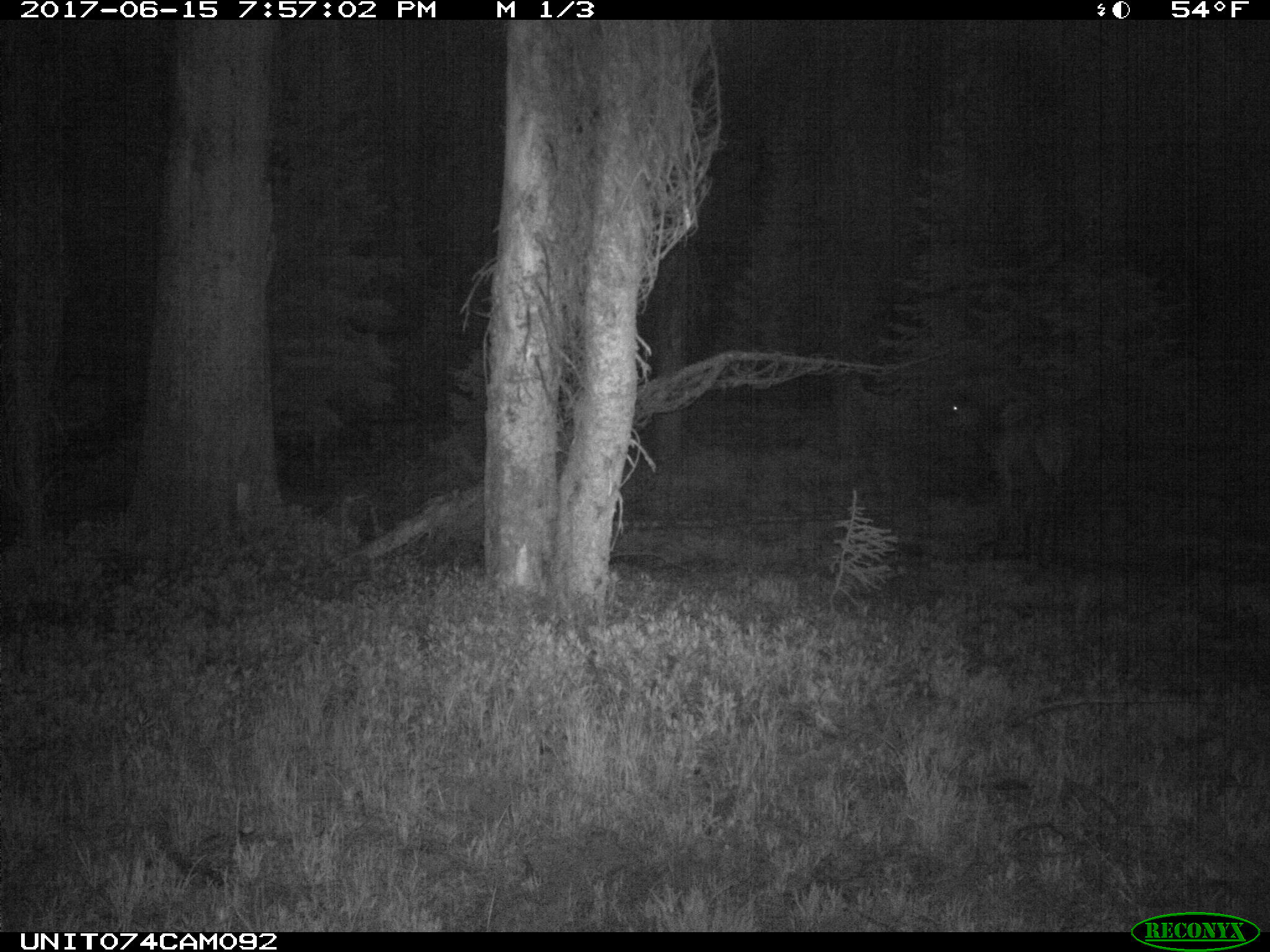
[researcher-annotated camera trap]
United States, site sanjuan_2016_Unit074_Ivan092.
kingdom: Animalia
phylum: Chordata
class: Mammalia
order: Artiodactyla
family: Cervidae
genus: Cervus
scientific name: Cervus elaphus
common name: red deer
Cervus elaphus (red deer).